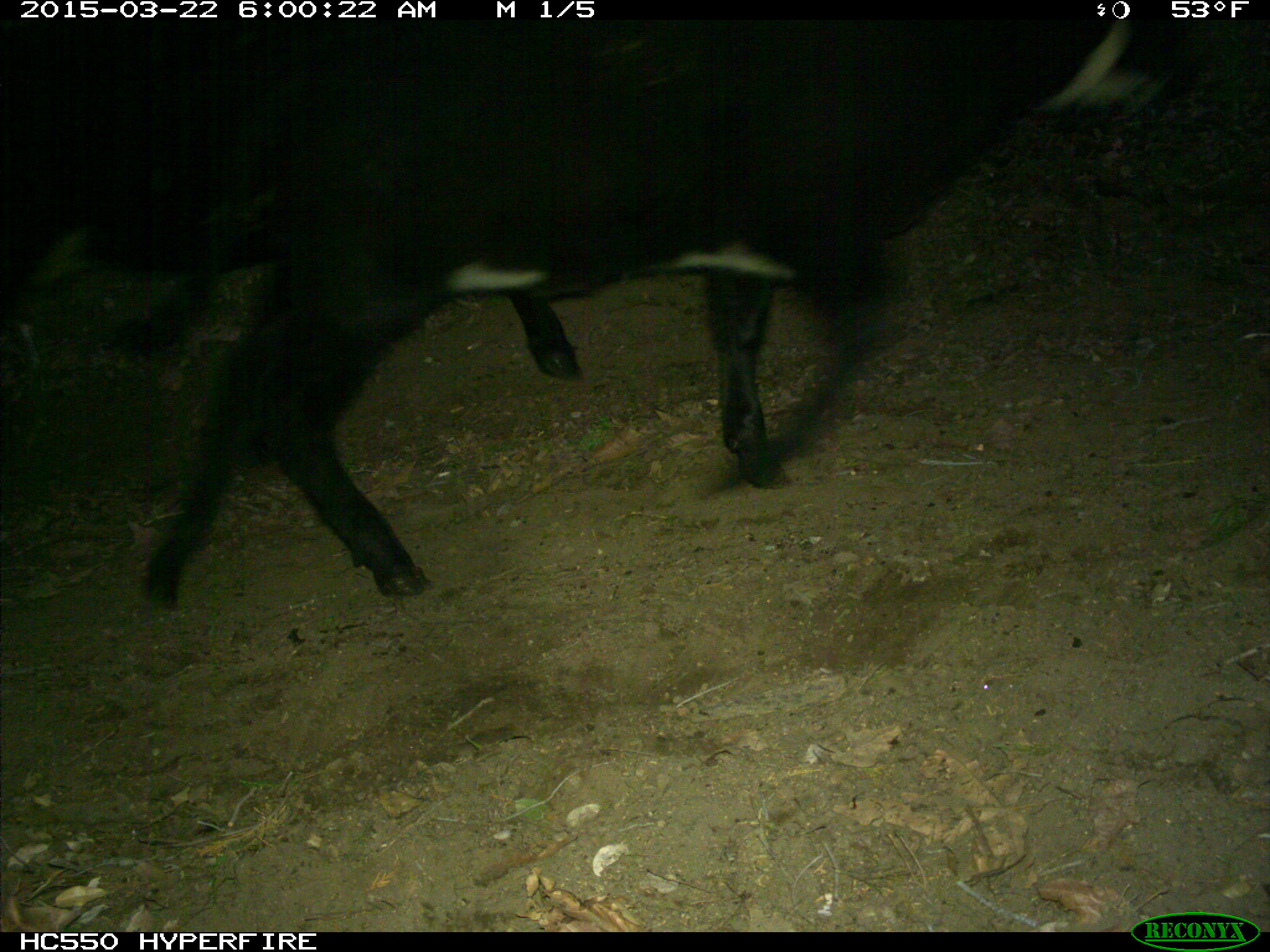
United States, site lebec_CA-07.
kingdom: Animalia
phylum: Chordata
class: Mammalia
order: Artiodactyla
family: Bovidae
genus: Bos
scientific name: Bos taurus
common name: domestic cow